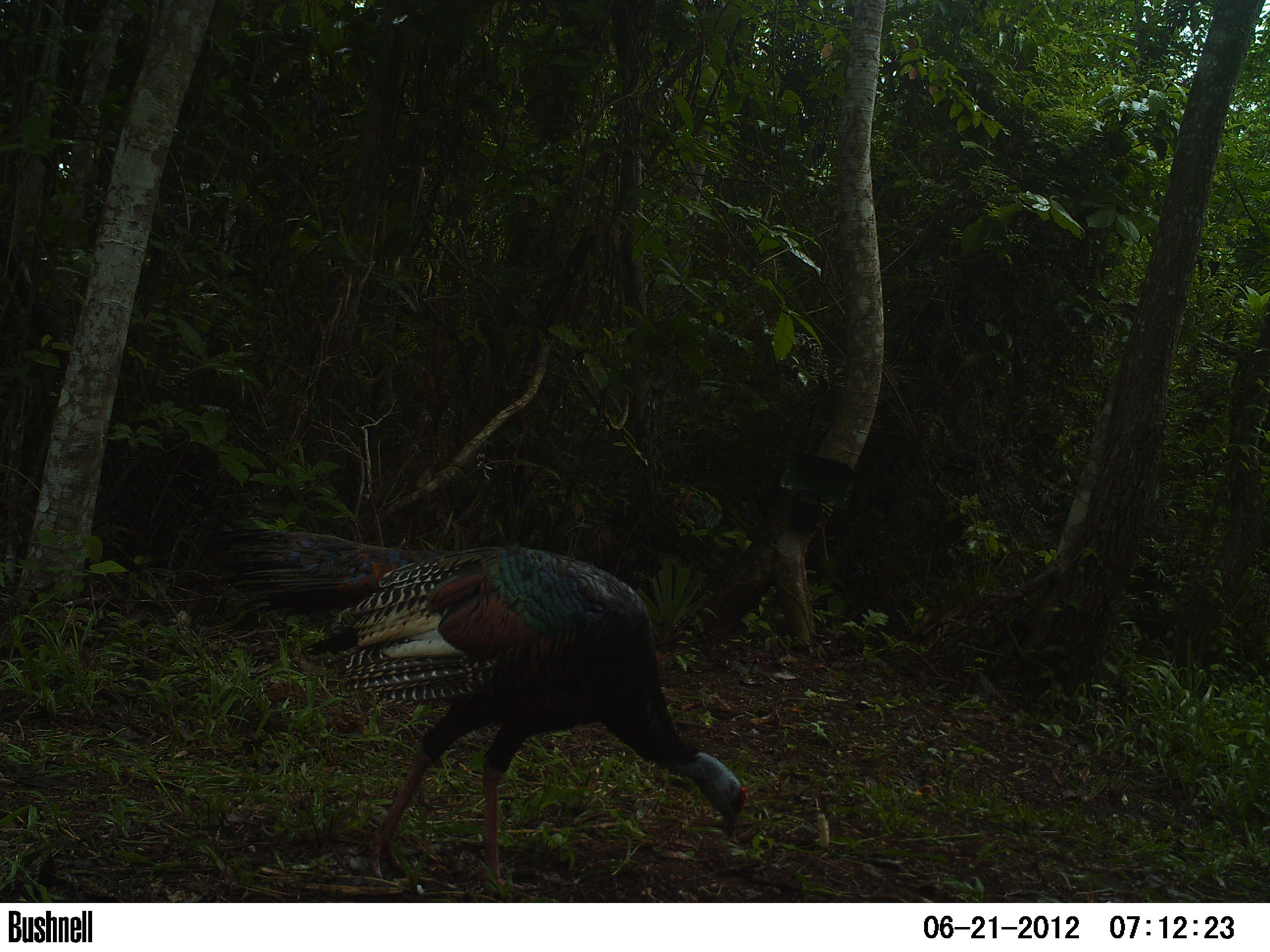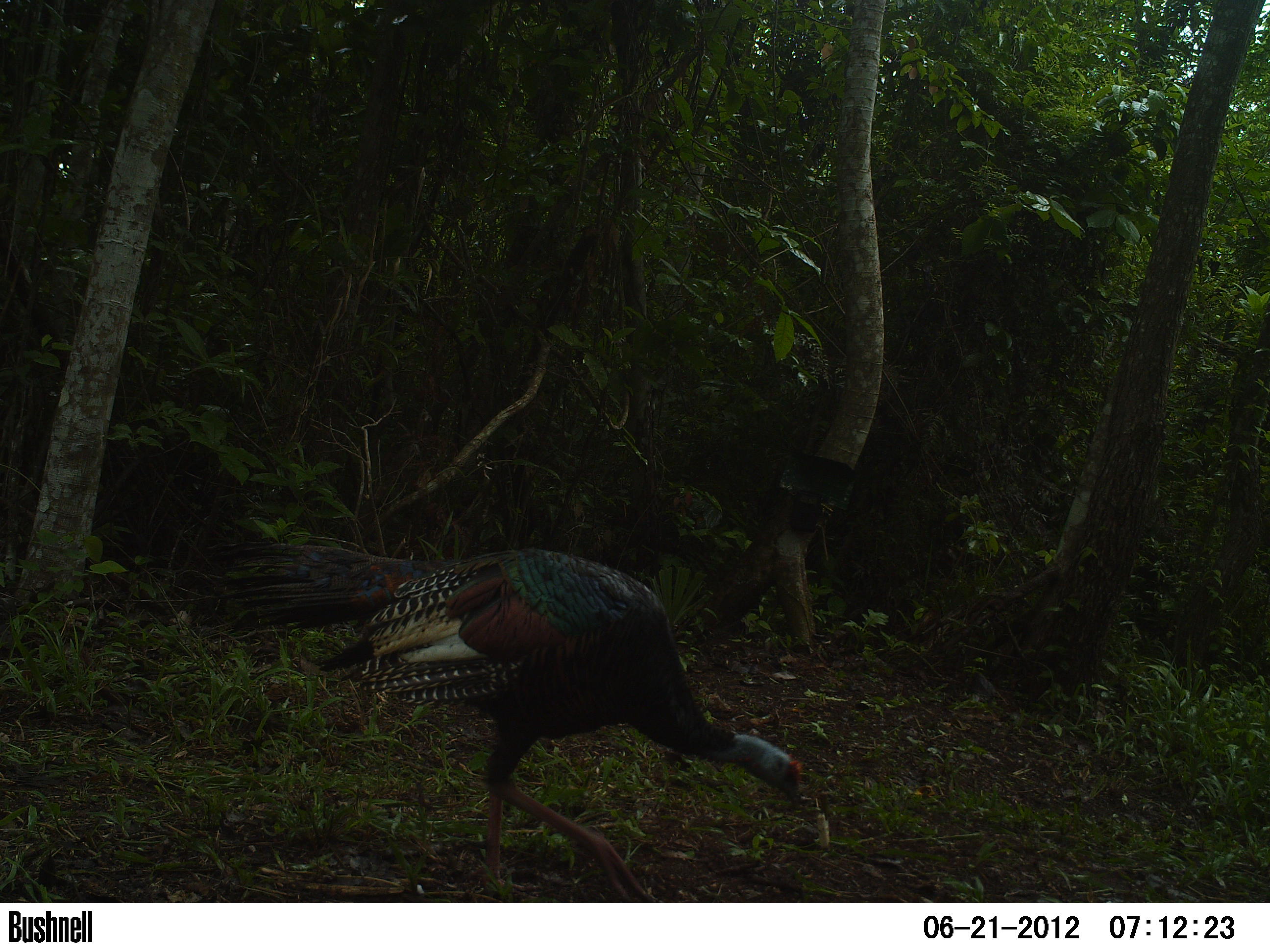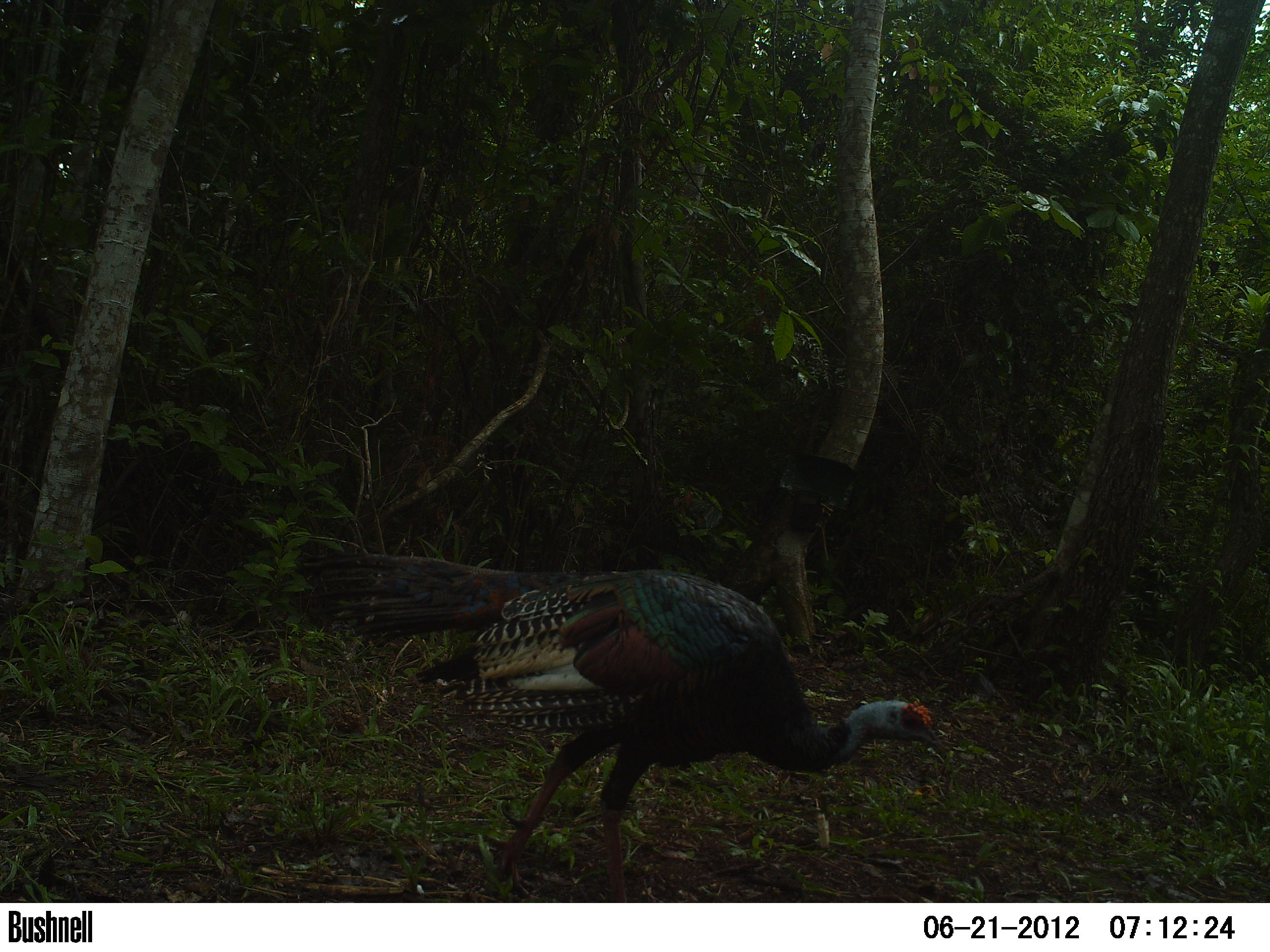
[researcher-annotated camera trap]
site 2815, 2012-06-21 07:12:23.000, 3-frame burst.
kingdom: Animalia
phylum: Chordata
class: Aves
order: Galliformes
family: Phasianidae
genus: Meleagris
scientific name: Meleagris ocellata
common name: ocellated turkey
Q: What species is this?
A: Meleagris ocellata (ocellated turkey).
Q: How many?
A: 1.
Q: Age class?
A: Adult.